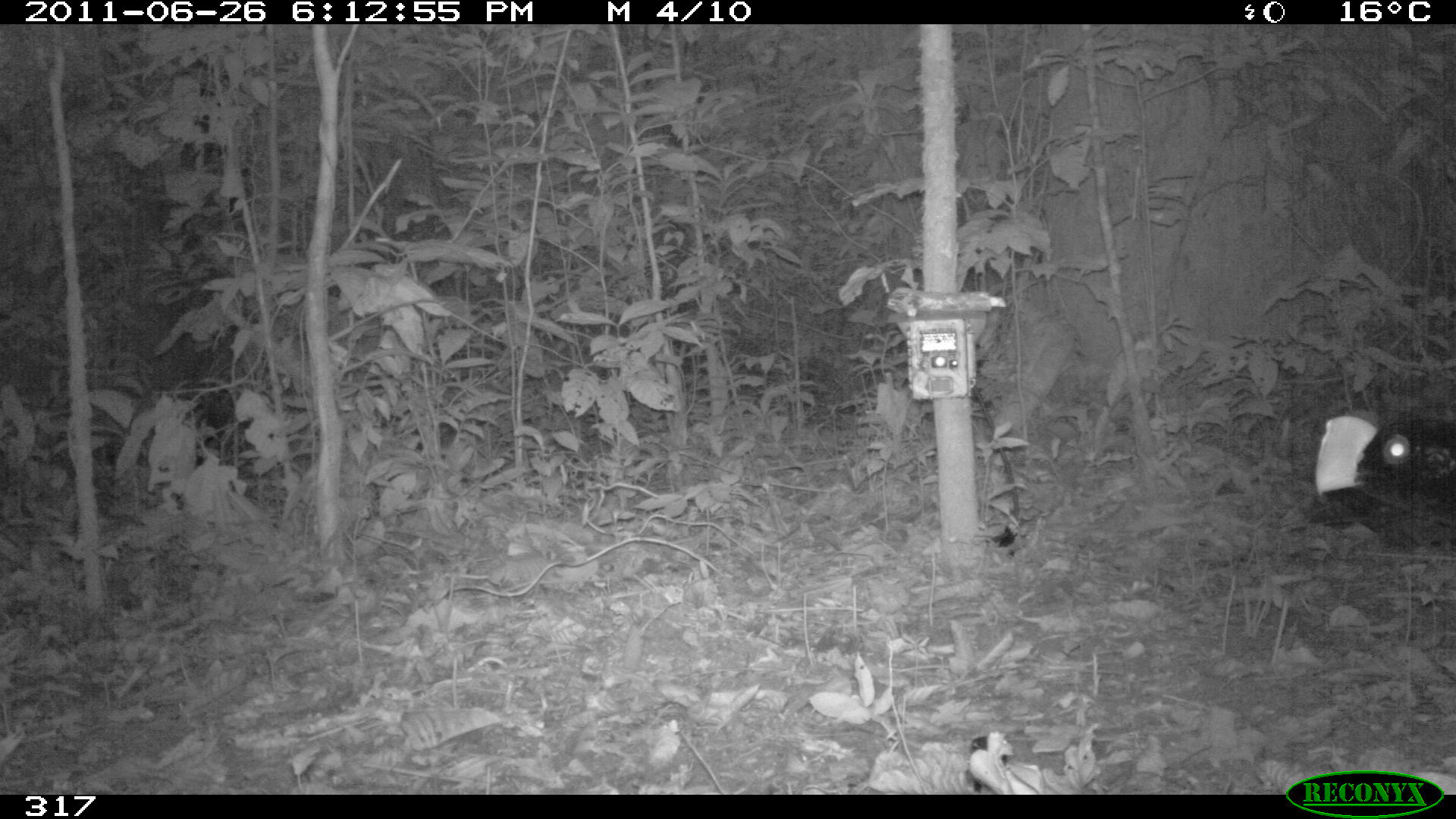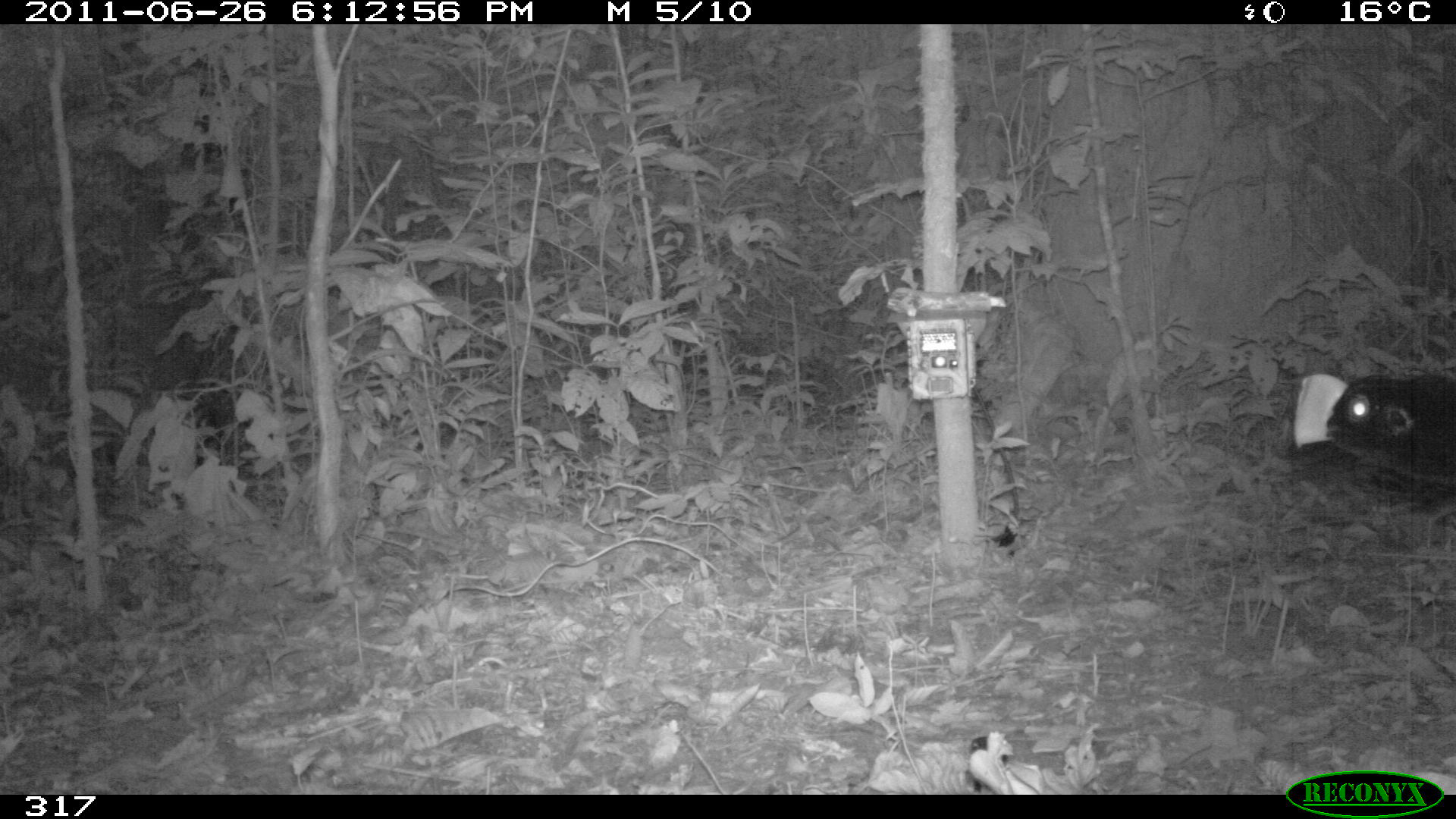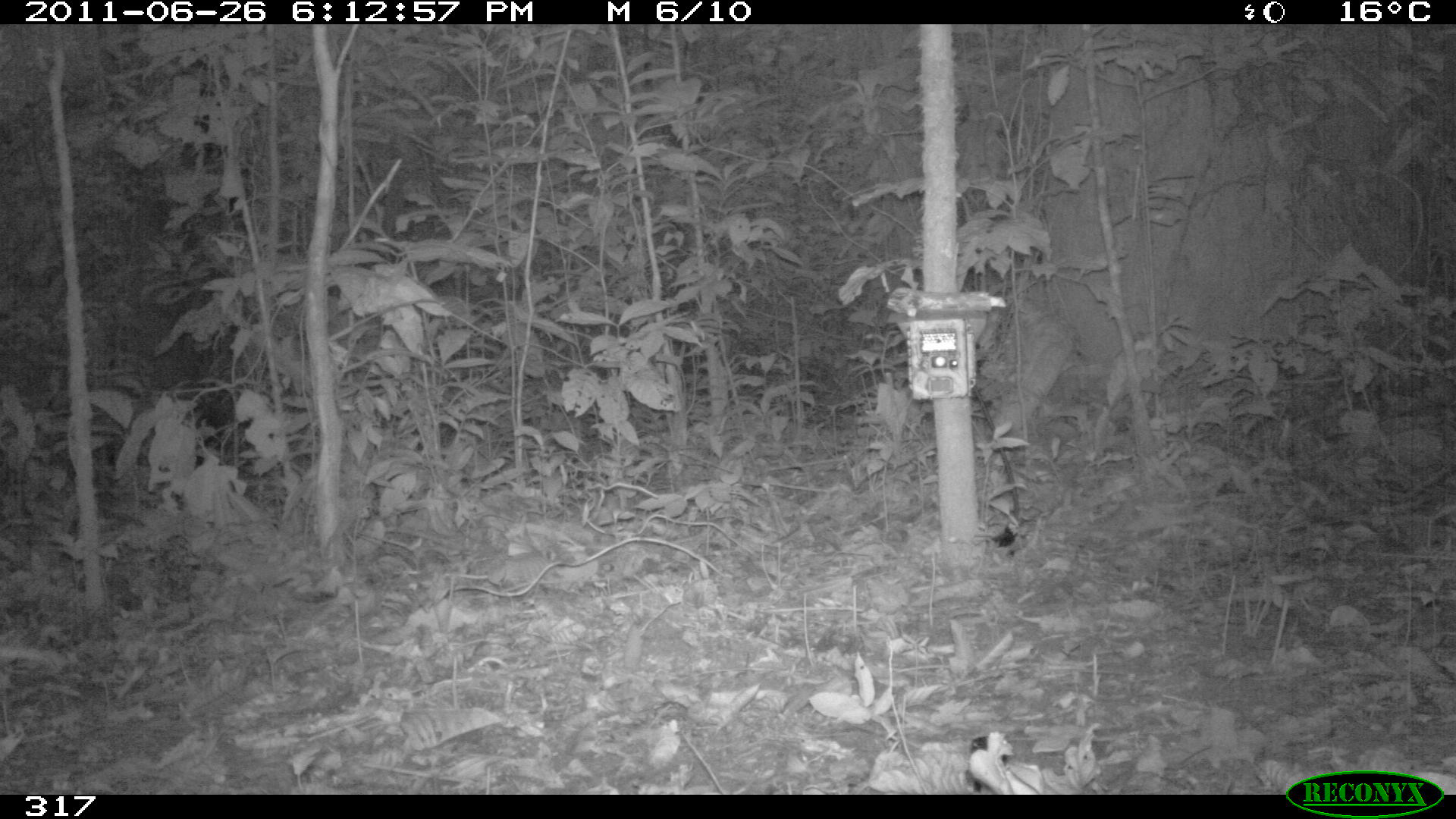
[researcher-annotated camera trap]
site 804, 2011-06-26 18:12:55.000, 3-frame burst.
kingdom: Animalia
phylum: Chordata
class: Aves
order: Galliformes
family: Cracidae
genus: Mitu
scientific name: Mitu tuberosum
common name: razor-billed curassow